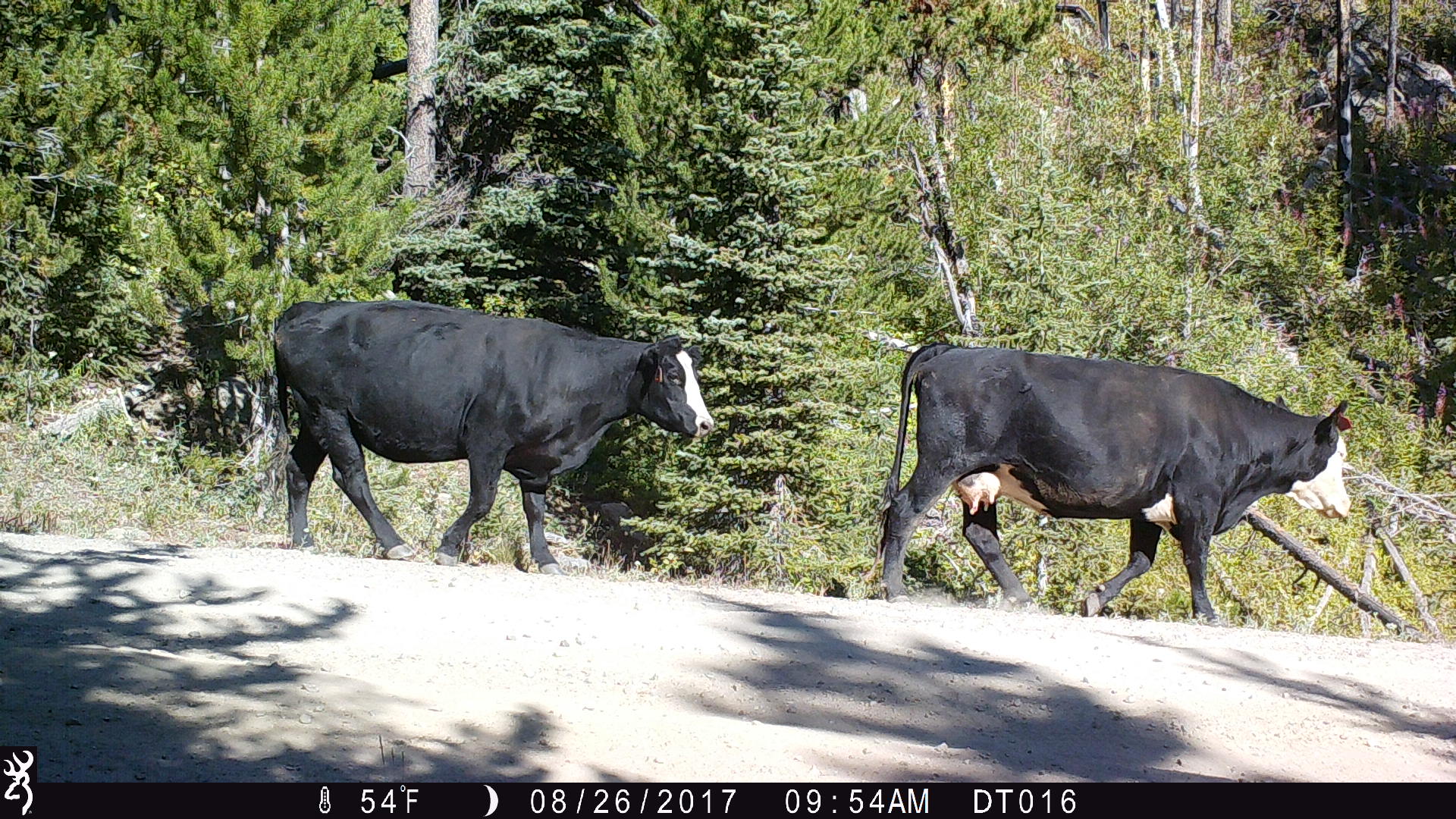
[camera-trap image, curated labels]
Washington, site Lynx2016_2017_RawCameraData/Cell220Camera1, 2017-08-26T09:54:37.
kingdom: Animalia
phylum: Chordata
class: Mammalia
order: Artiodactyla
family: Bovidae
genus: Bos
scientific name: Bos taurus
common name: domestic cattle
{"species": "domestic cattle (Bos taurus)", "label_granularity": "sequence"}